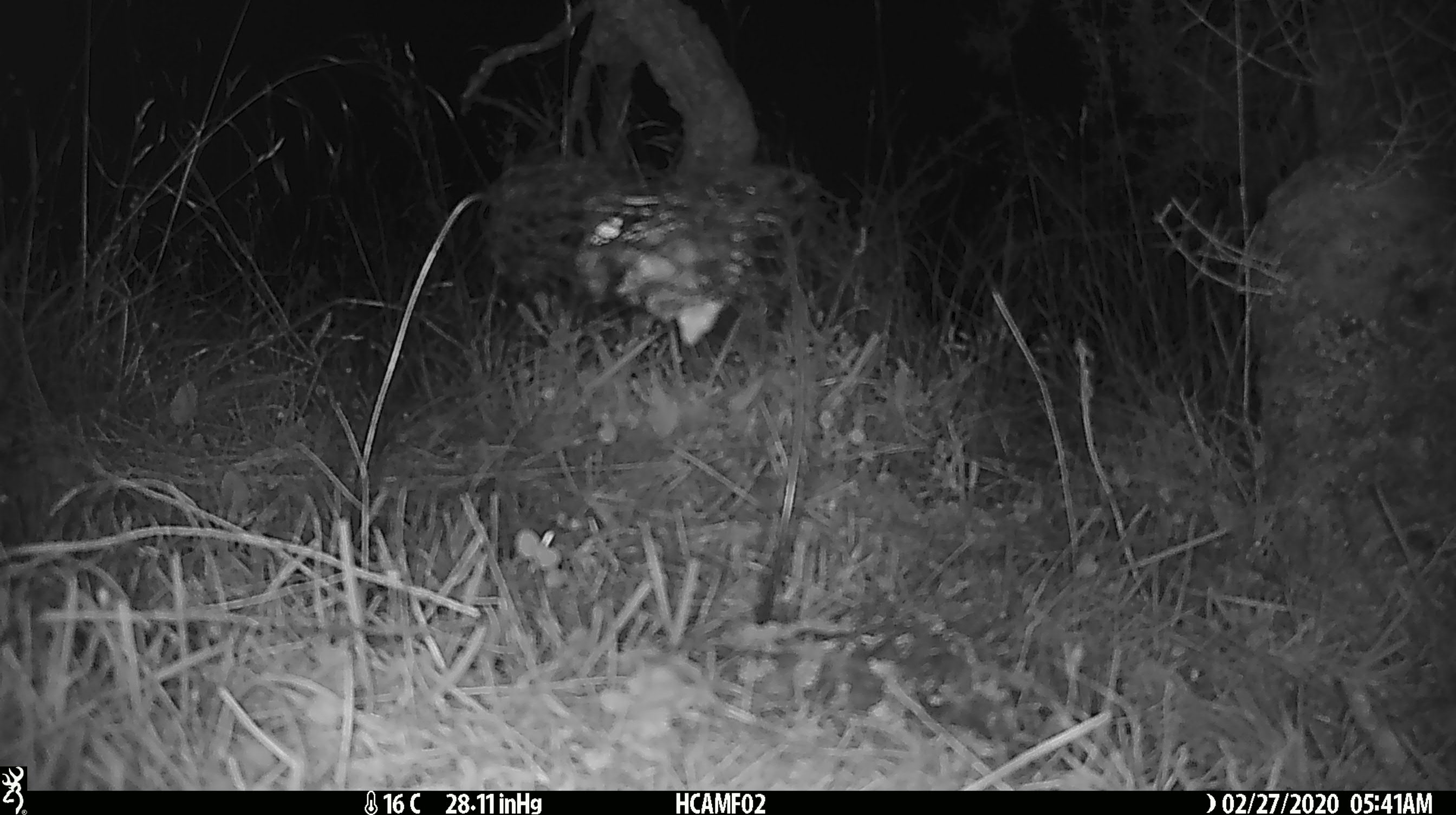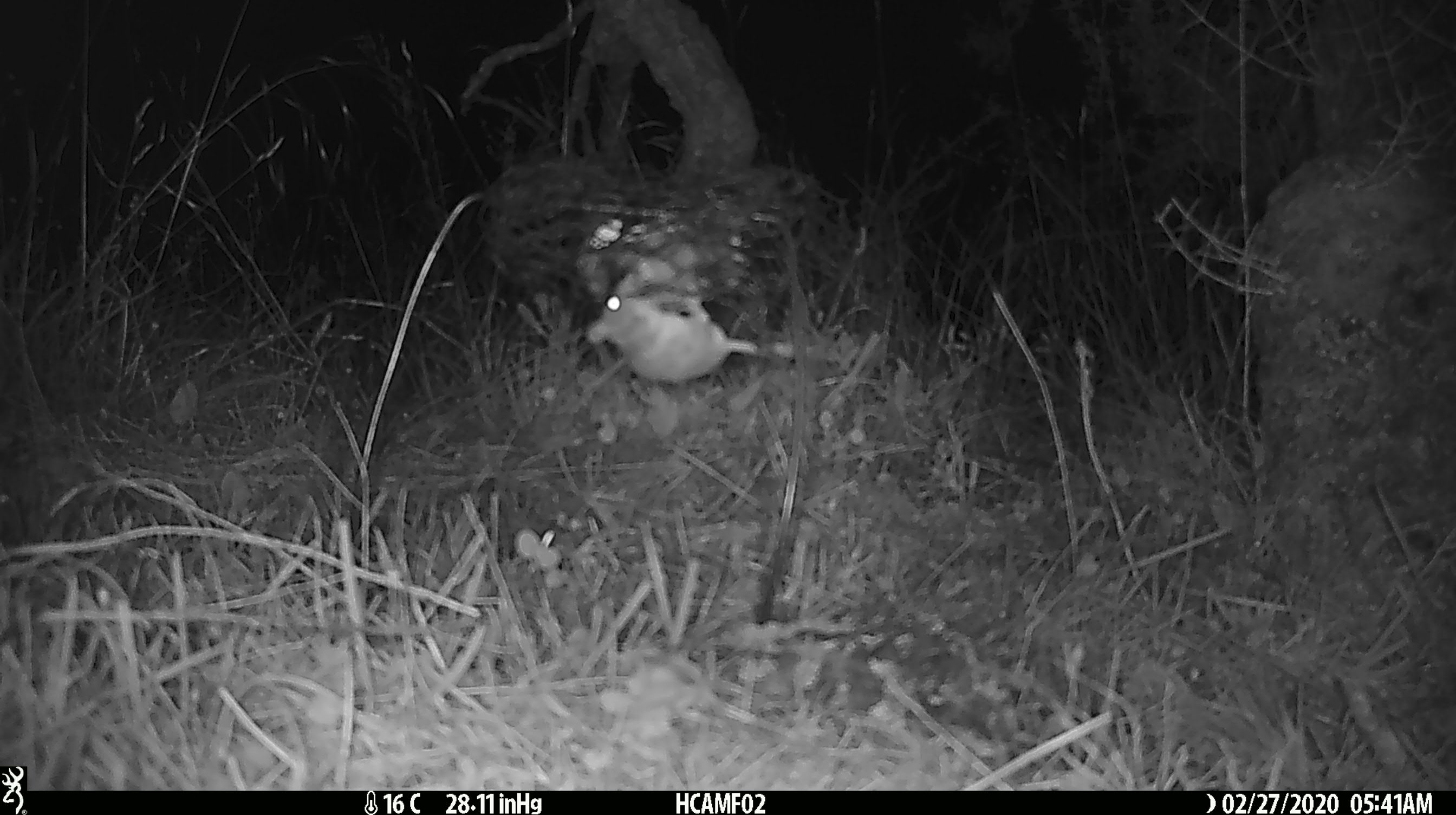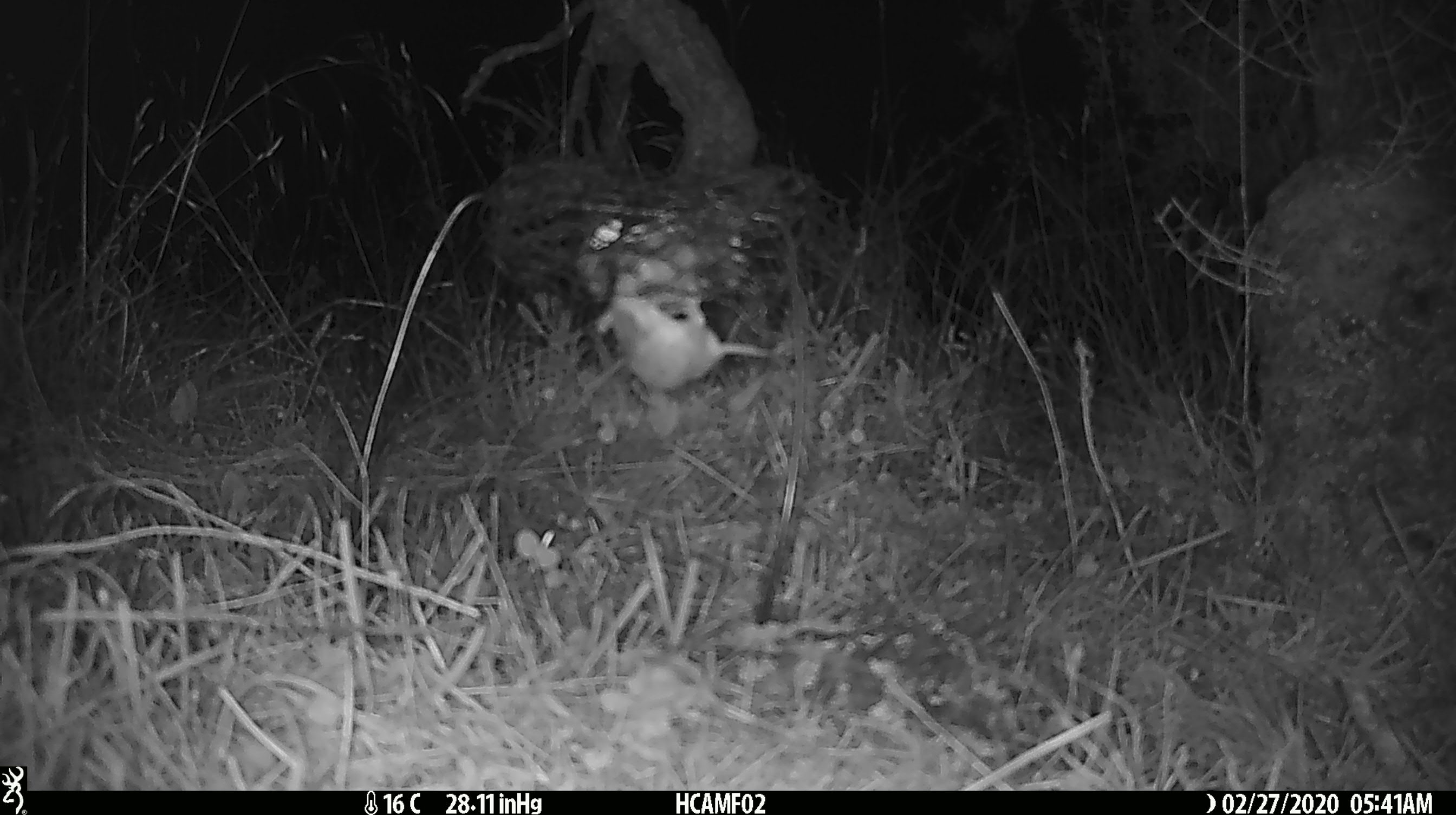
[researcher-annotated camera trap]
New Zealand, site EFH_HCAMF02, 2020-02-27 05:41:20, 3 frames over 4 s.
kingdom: Animalia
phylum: Chordata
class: Mammalia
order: Rodentia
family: Muridae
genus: Mus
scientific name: Mus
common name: mouse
Mouse (Mus).